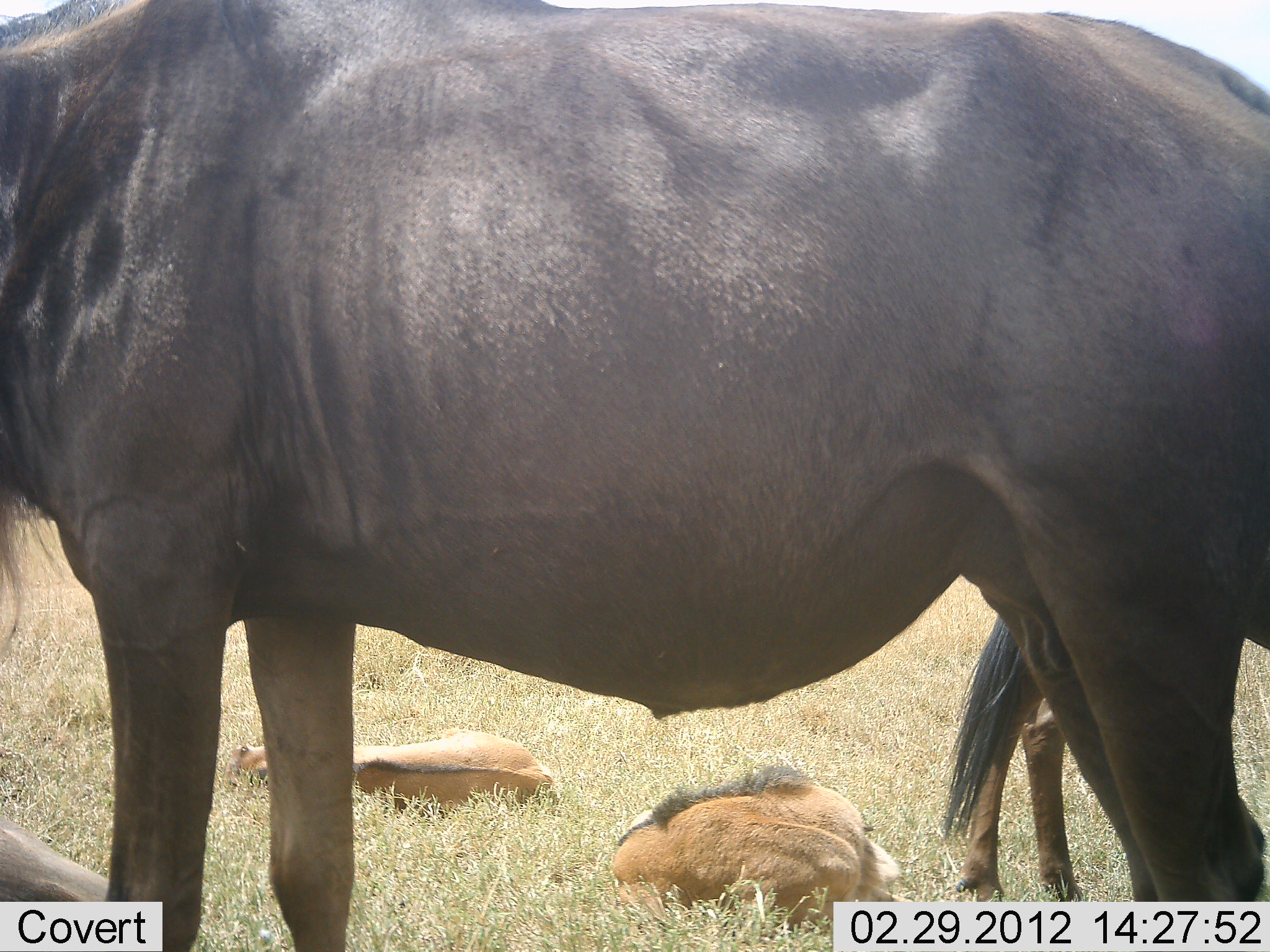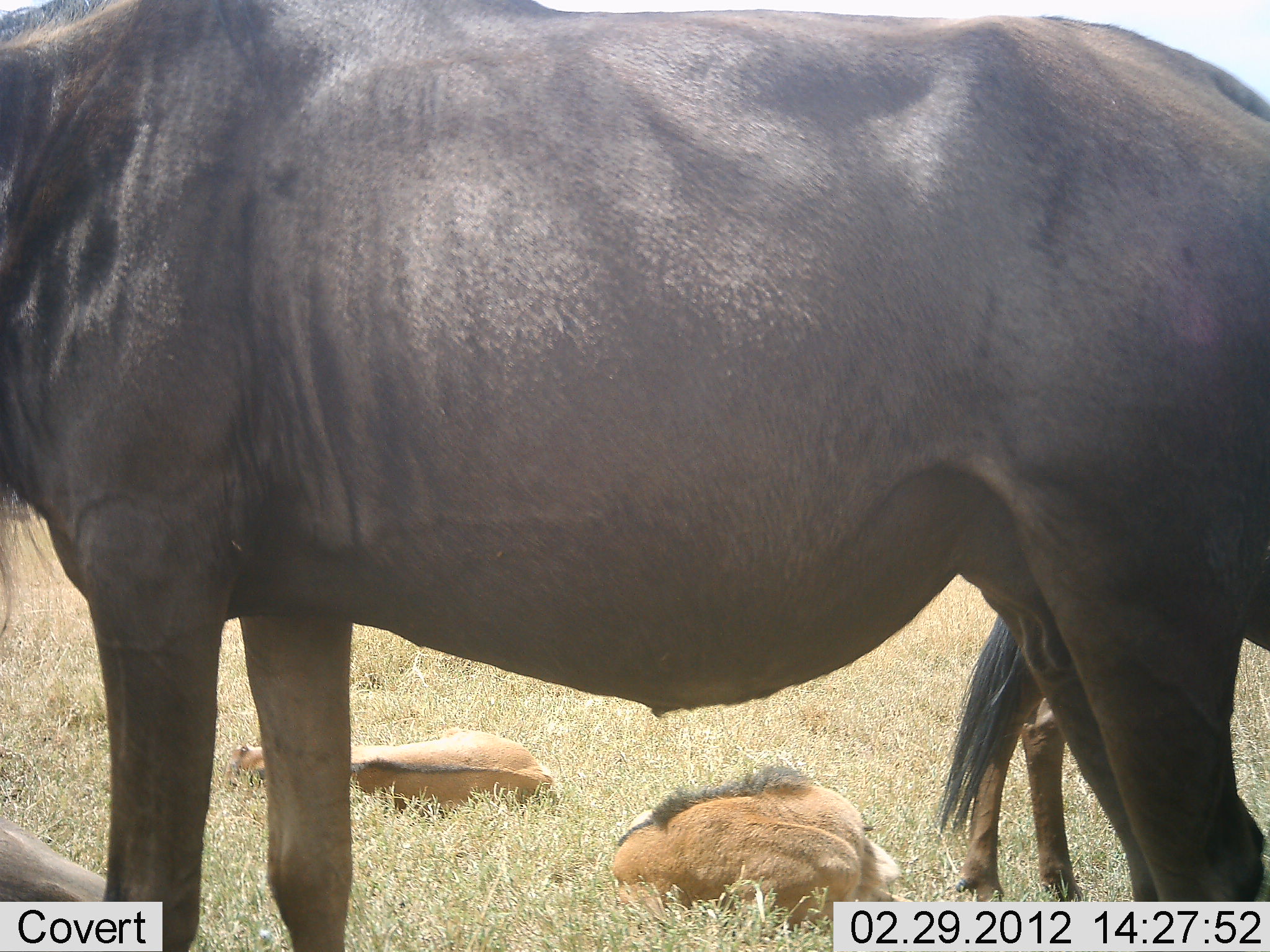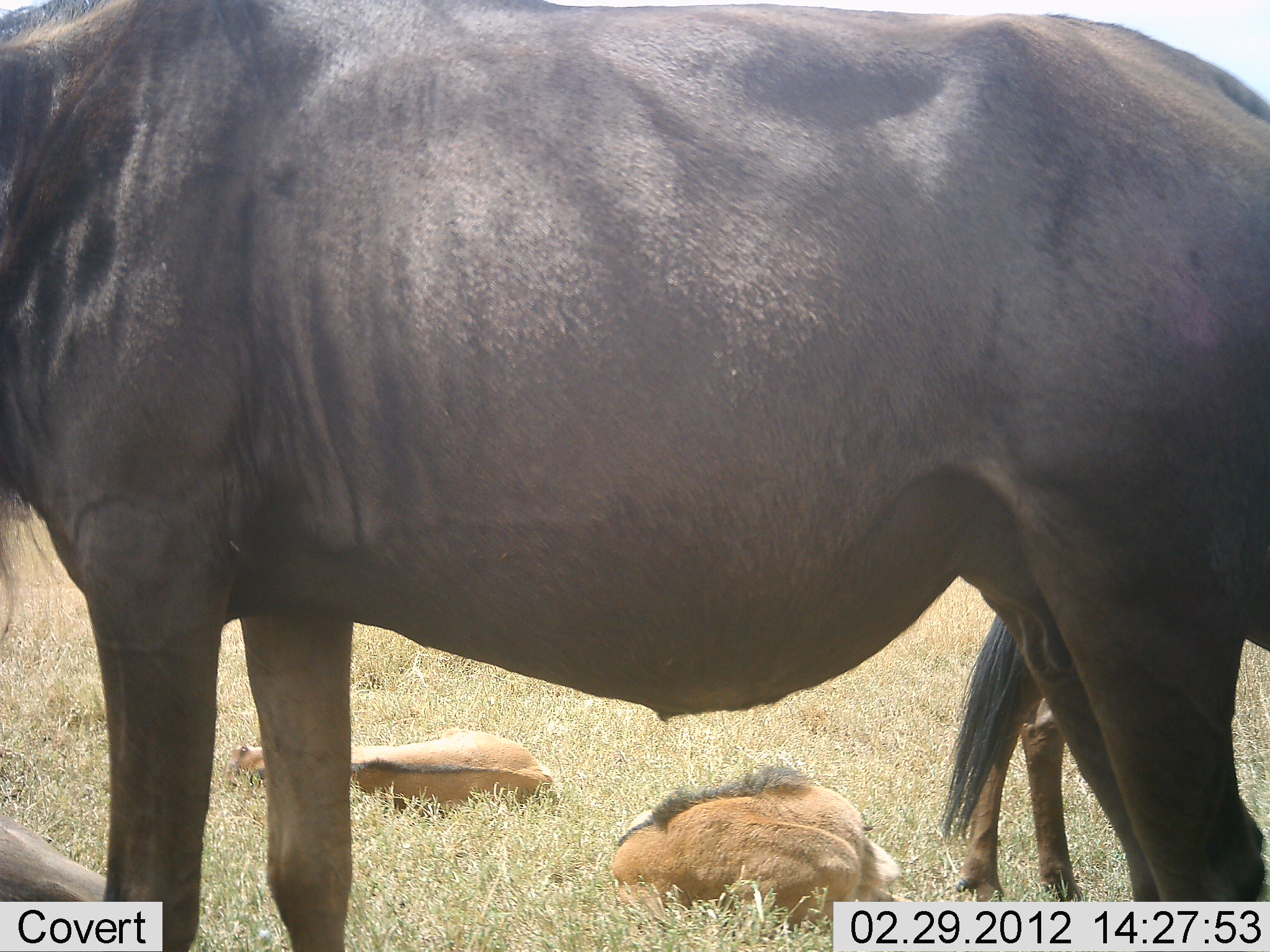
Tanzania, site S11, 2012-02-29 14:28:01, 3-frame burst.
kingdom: Animalia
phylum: Chordata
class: Mammalia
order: Artiodactyla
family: Bovidae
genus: Connochaetes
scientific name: Connochaetes taurinus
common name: blue wildebeest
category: wildebeest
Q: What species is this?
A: Wildebeest (blue wildebeest) (Connochaetes taurinus).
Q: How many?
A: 4.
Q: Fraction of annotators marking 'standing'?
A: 82%.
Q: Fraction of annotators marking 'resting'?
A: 76%.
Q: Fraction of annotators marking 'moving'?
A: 0%.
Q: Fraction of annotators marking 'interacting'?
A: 0%.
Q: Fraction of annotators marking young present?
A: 71%.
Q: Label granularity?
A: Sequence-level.